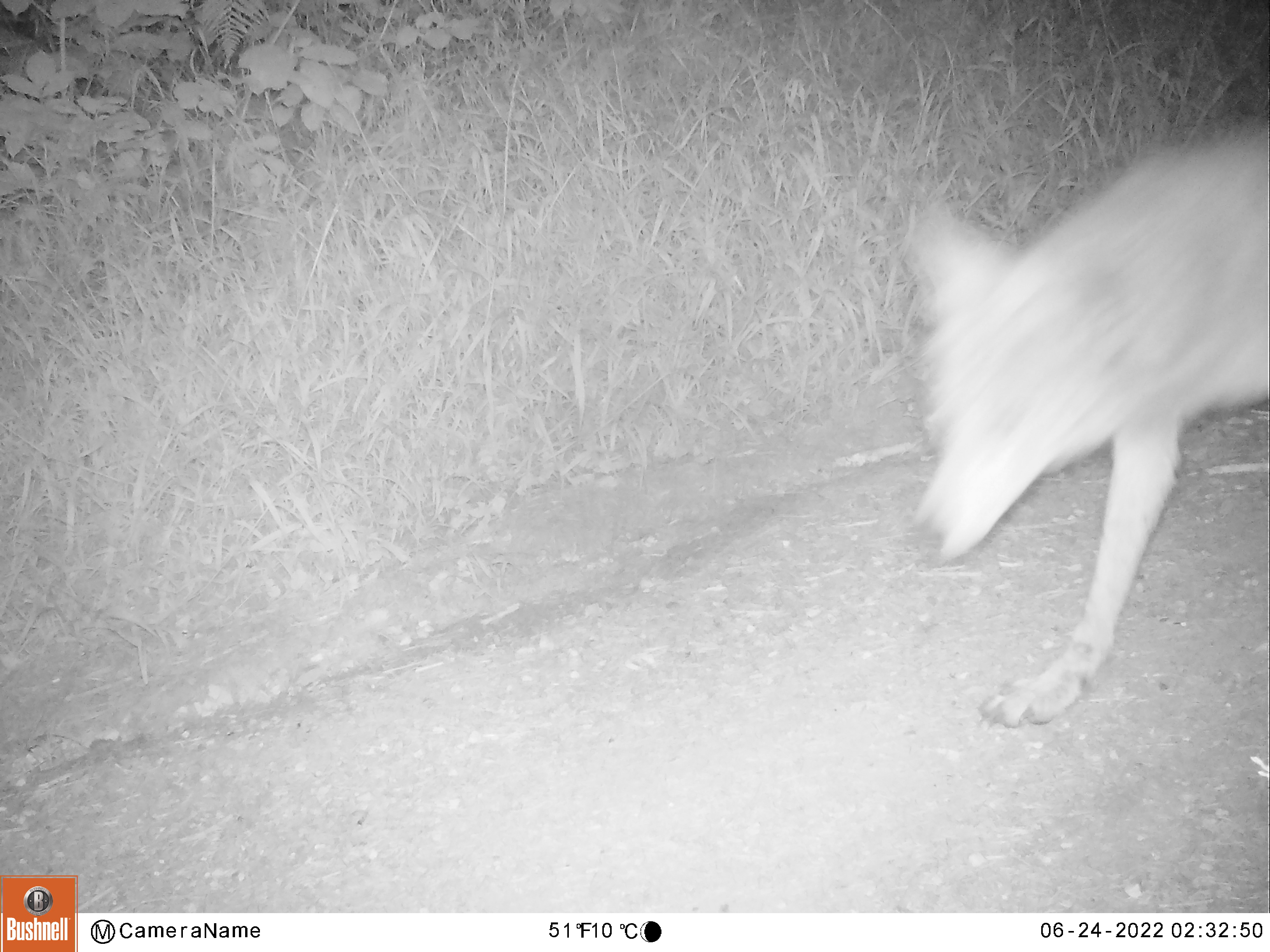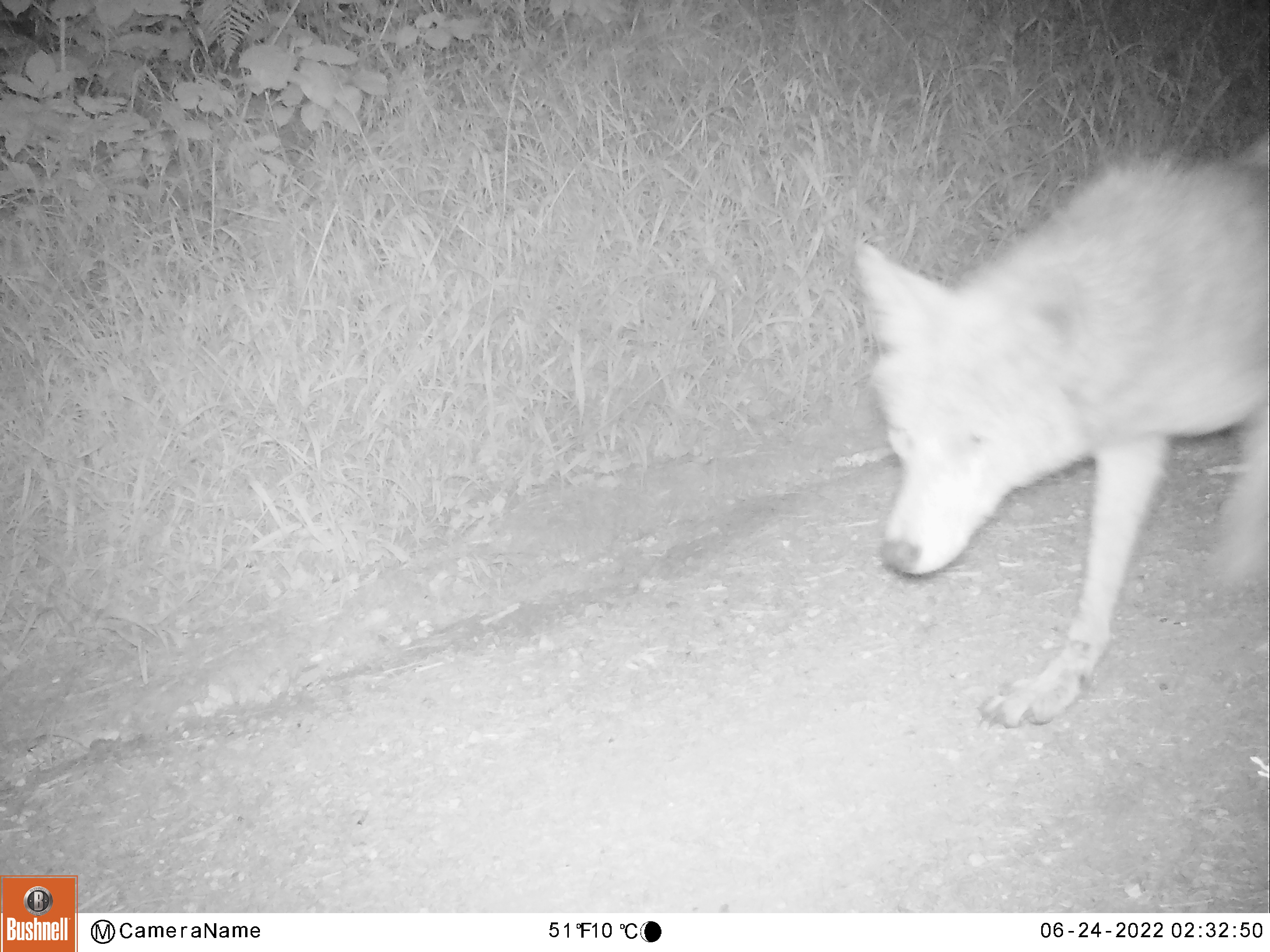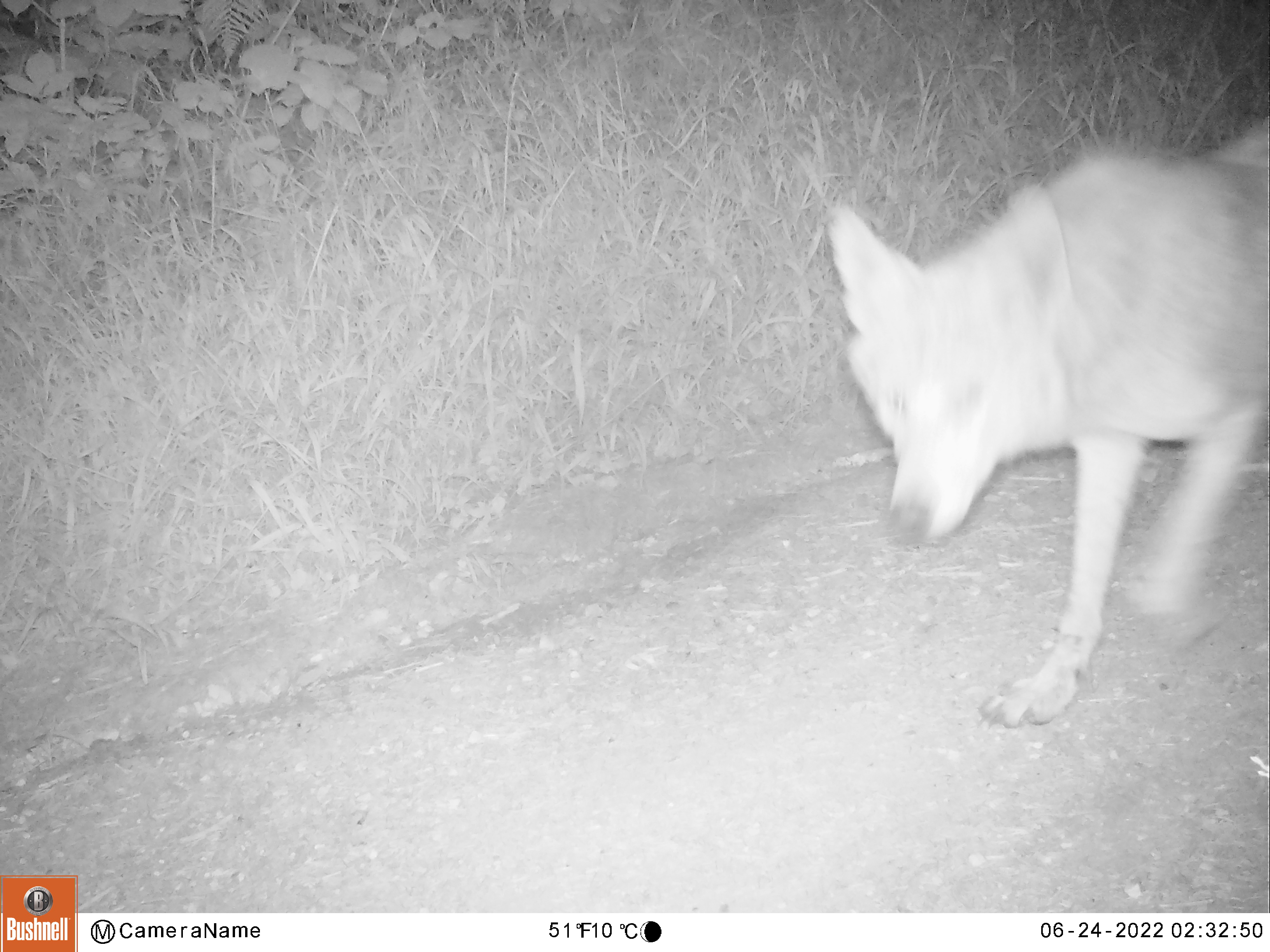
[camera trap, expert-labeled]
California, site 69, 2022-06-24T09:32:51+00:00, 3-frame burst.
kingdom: Animalia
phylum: Chordata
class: Mammalia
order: Carnivora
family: Canidae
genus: Canis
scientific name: Canis latrans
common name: coyote